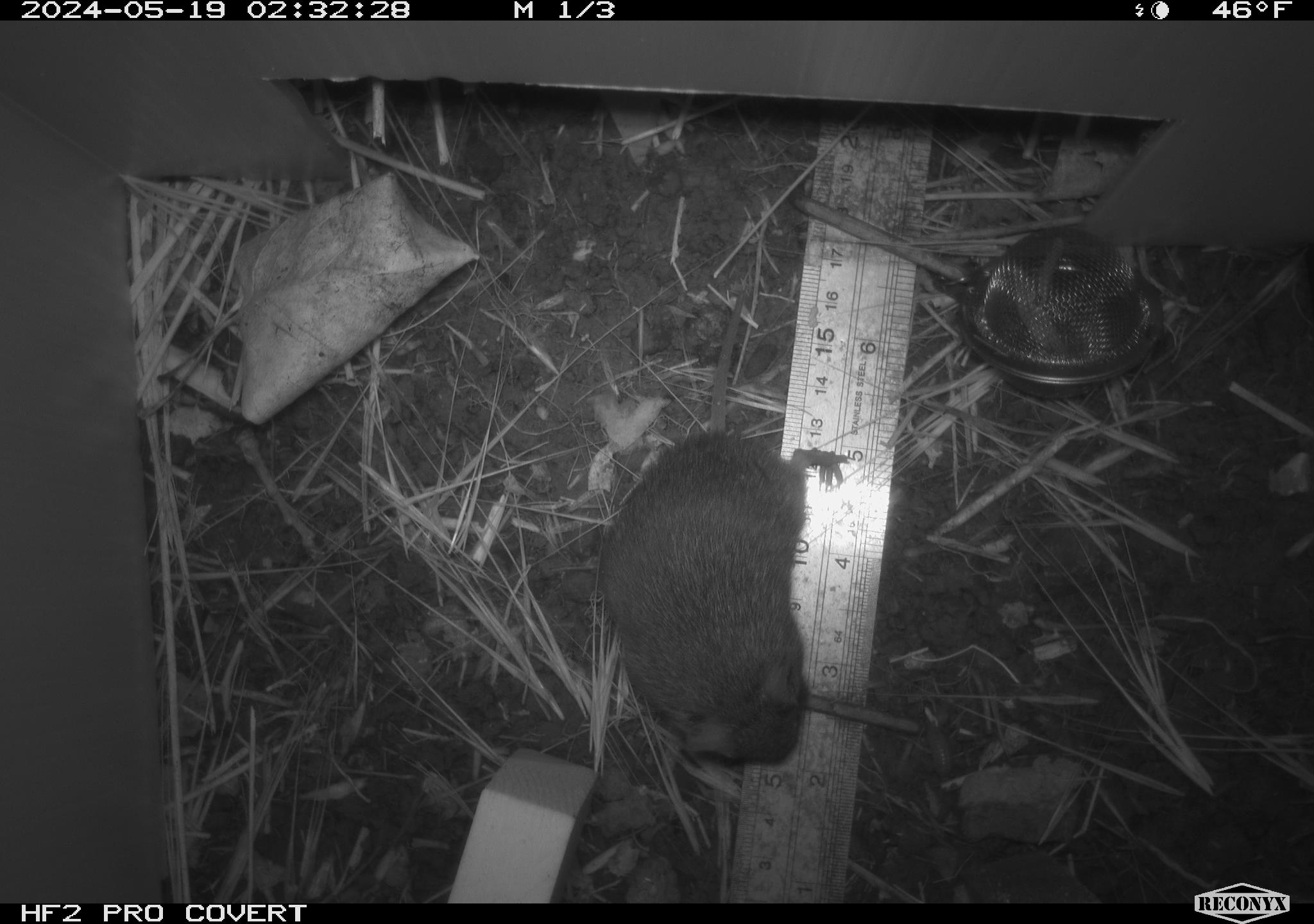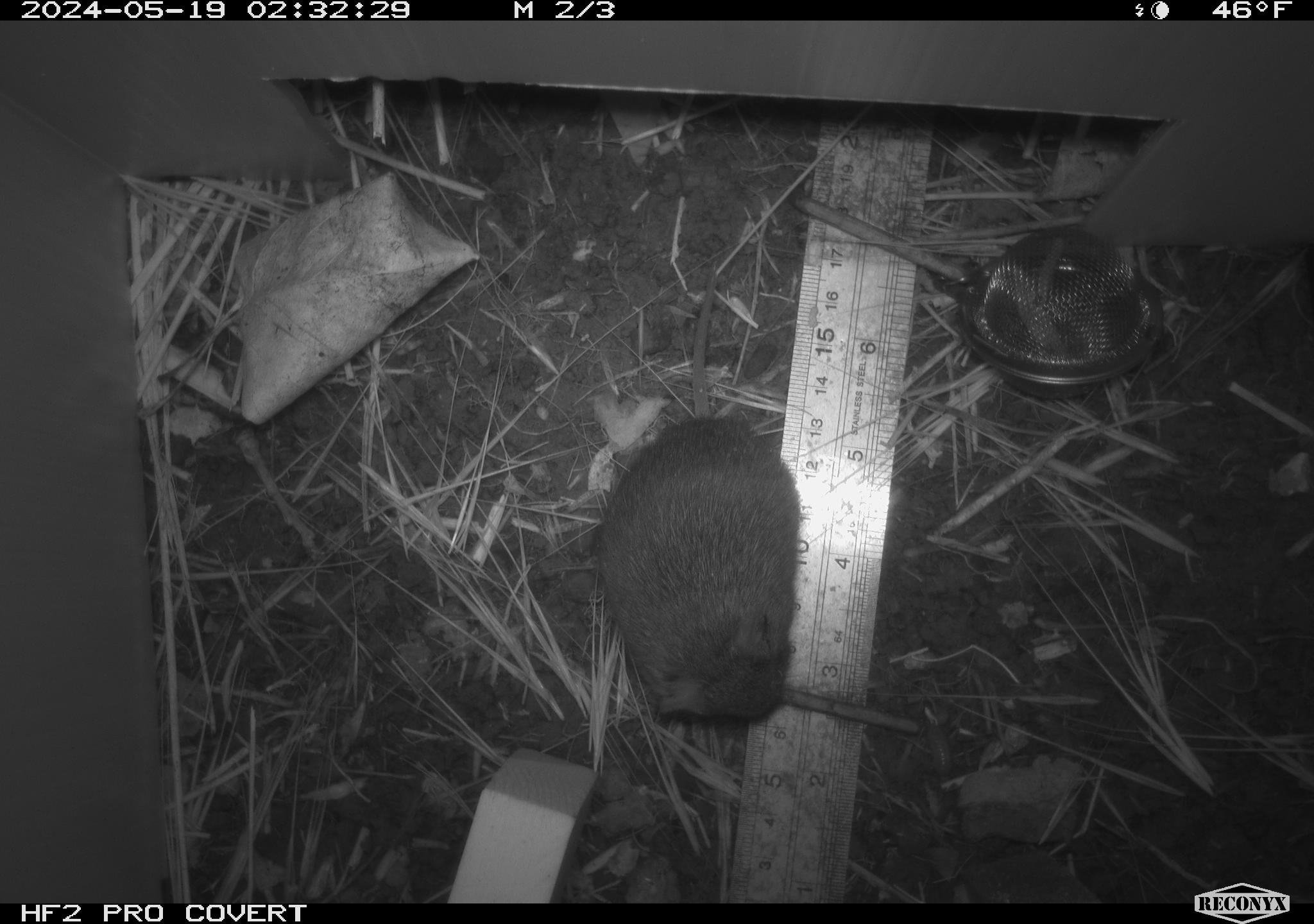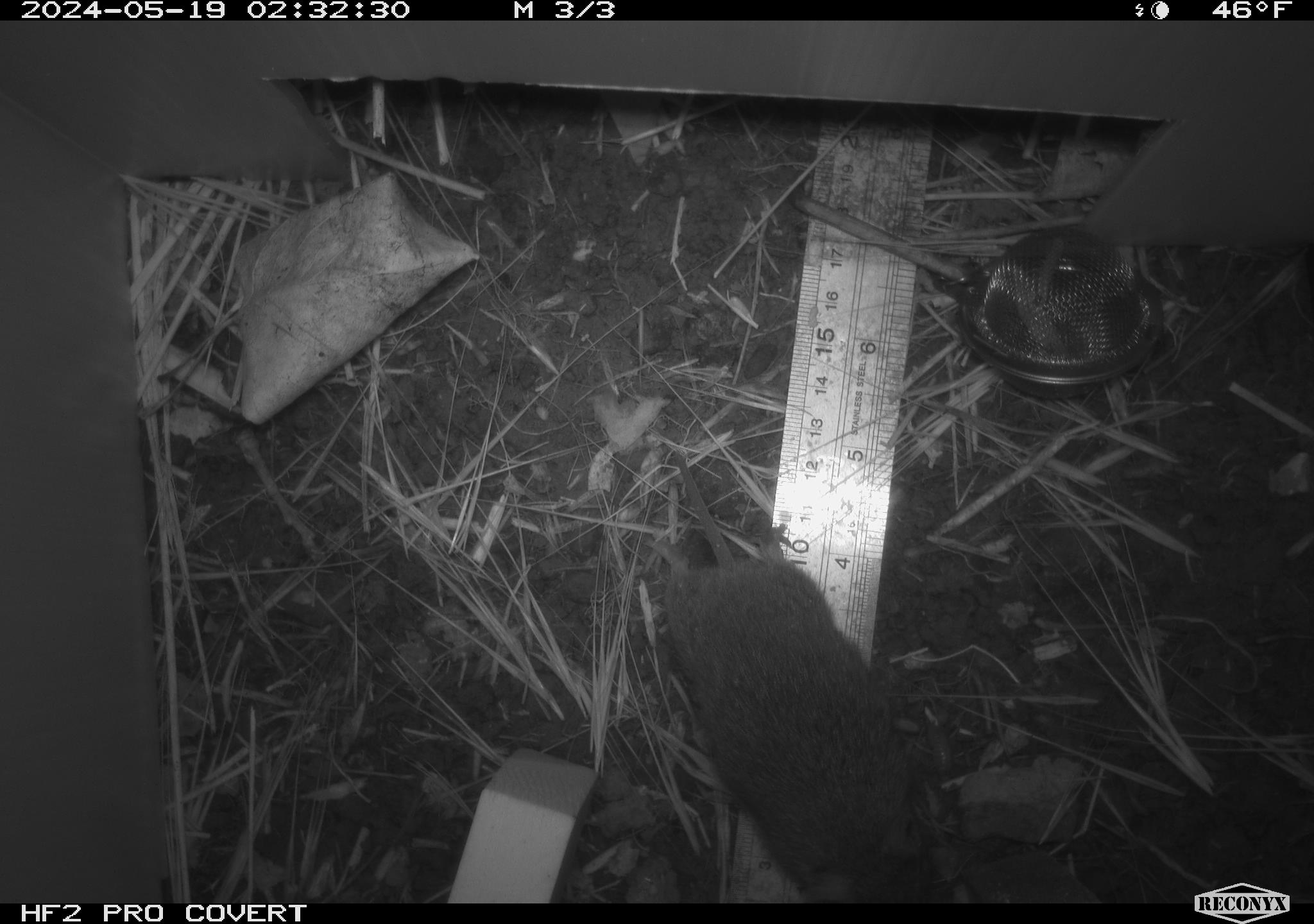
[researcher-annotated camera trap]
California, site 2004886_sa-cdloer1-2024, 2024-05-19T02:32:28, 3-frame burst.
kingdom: Animalia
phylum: Chordata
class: Mammalia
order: Rodentia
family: Cricetidae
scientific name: Arvicolinae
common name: voles, lemmings, and muskrats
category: arvicolinae subfamily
Arvicolinae subfamily (voles, lemmings, and muskrats) (Arvicolinae).